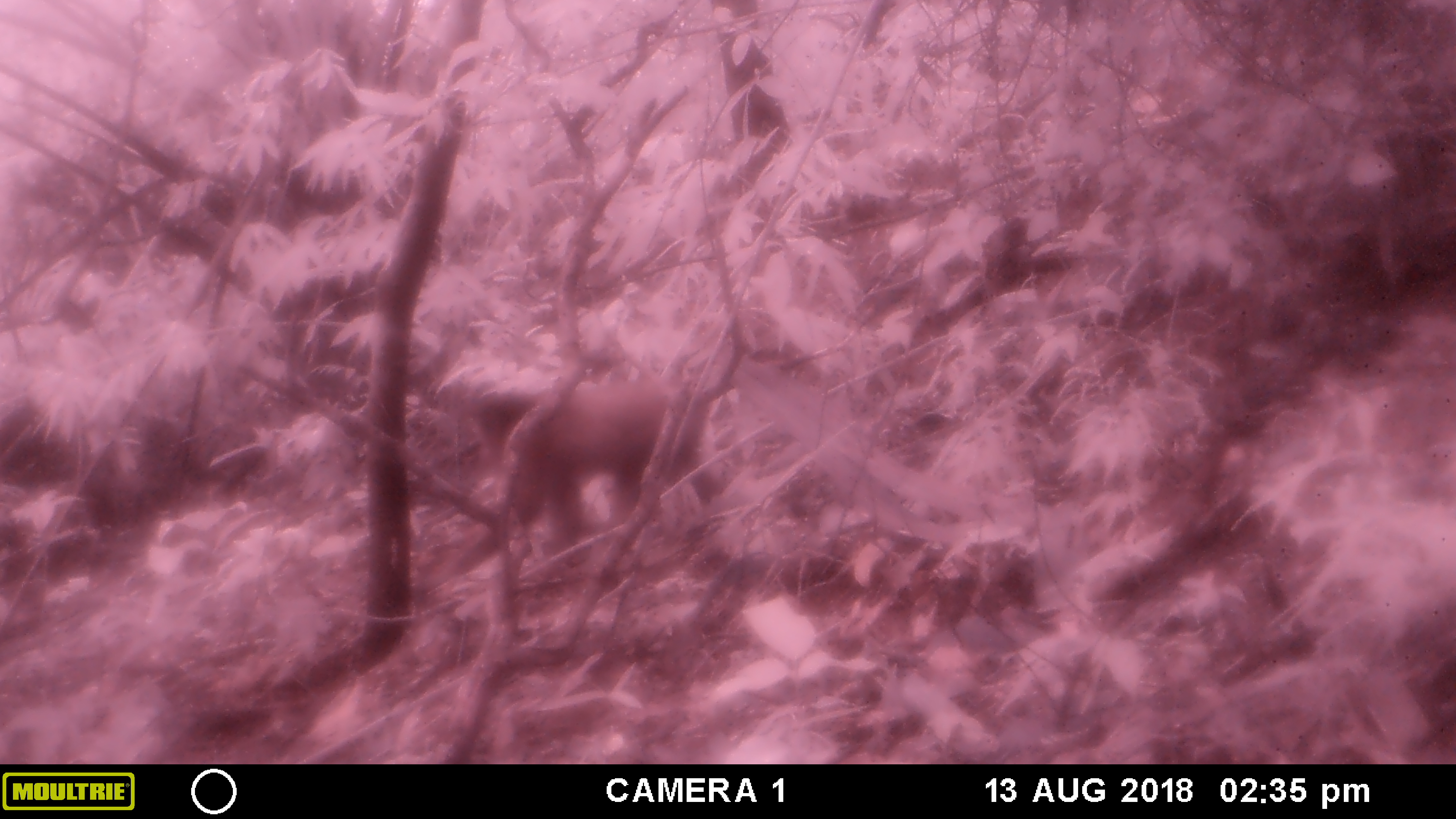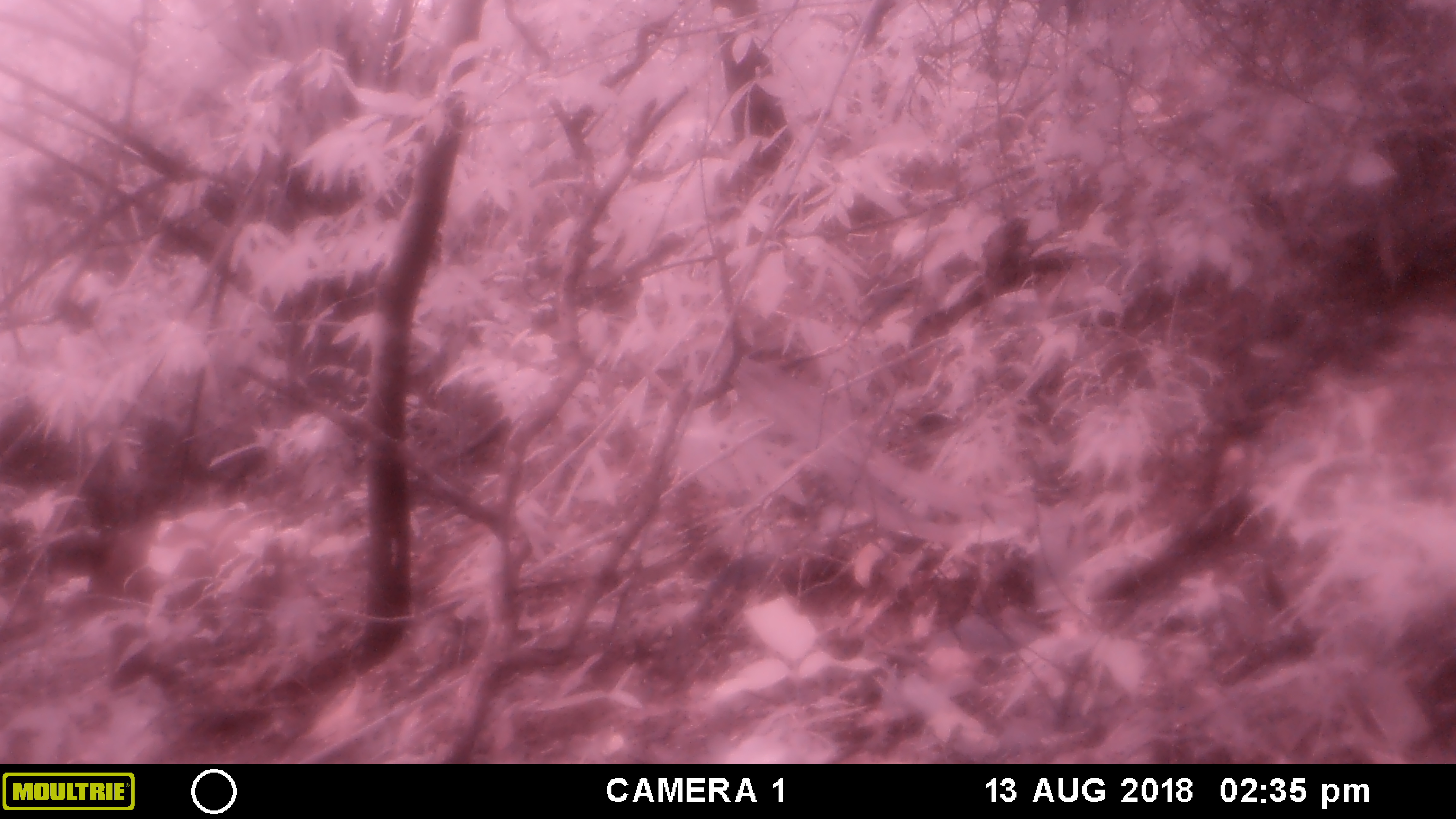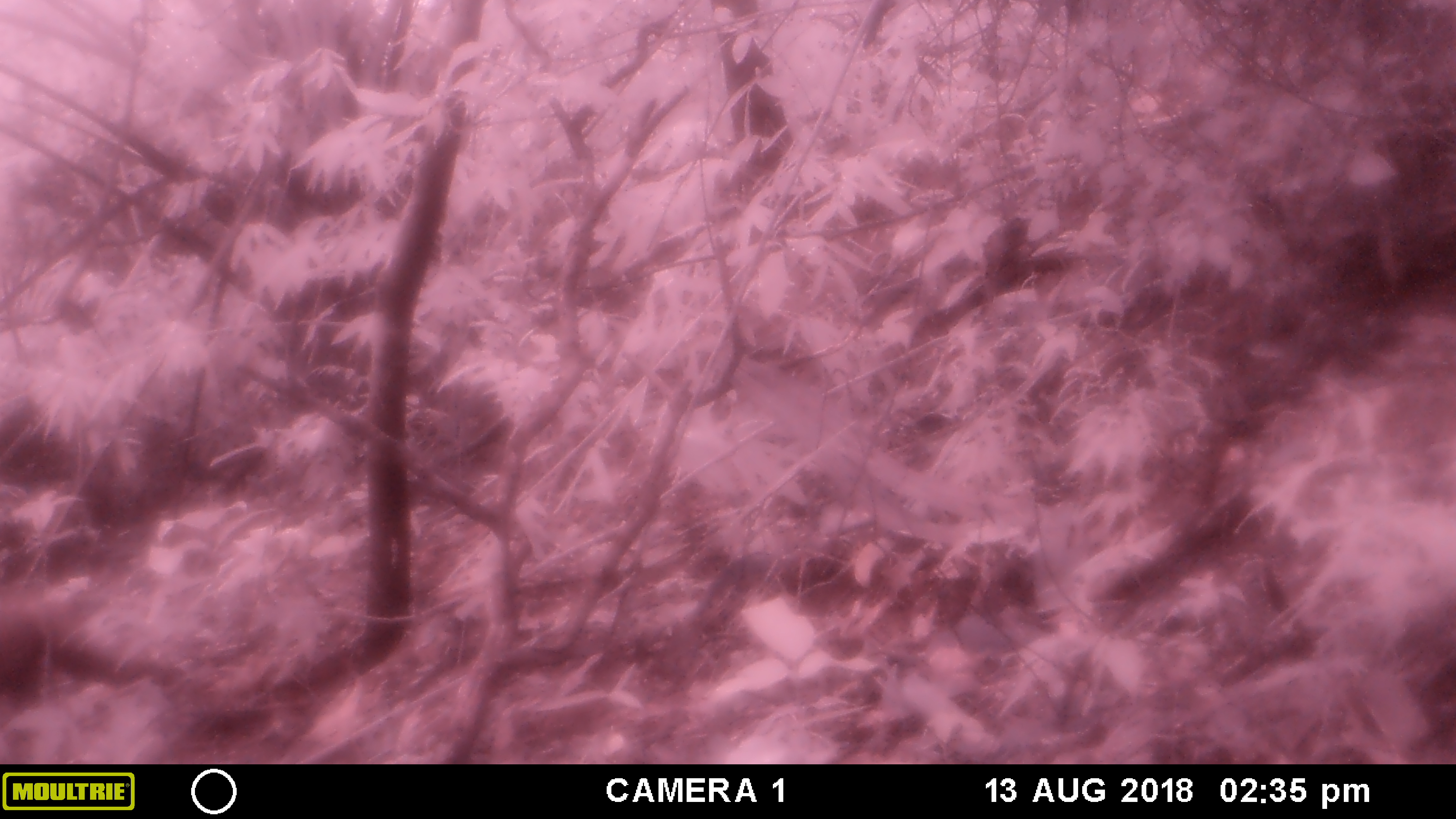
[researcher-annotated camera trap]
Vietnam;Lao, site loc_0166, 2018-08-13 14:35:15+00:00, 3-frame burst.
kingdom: Animalia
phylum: Chordata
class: Mammalia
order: Primates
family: Cercopithecidae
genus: Macaca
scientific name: Macaca arctoides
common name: stump-tailed macaque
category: stump tailed macaque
Stump tailed macaque (stump-tailed macaque) (Macaca arctoides). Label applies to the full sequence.